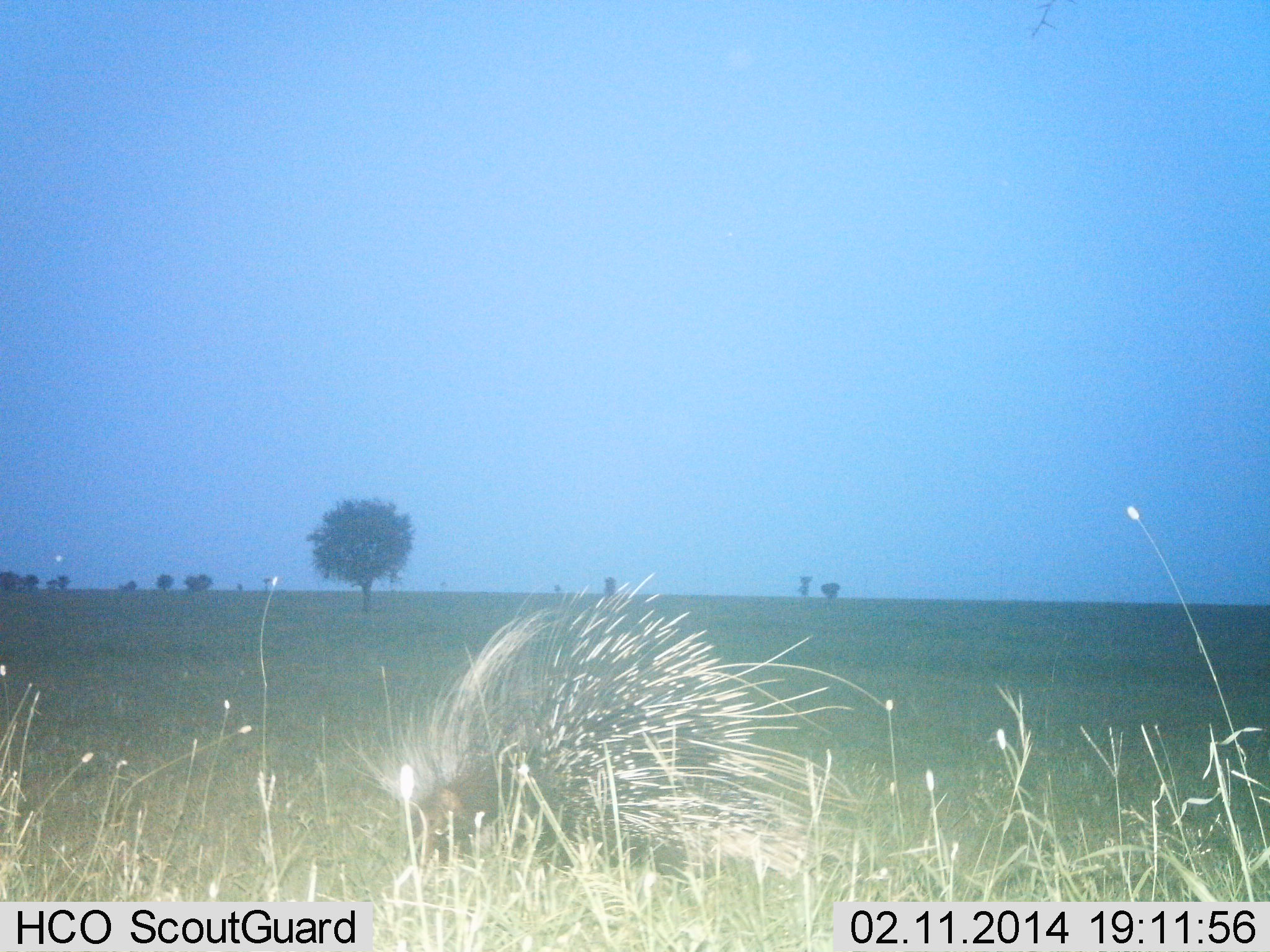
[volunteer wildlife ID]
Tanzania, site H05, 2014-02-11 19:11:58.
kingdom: Animalia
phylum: Chordata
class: Mammalia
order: Rodentia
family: Hystricidae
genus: Hystrix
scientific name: Hystrix cristata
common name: crested porcupine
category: porcupine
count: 1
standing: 70%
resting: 0%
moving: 10%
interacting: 0%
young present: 0%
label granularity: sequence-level